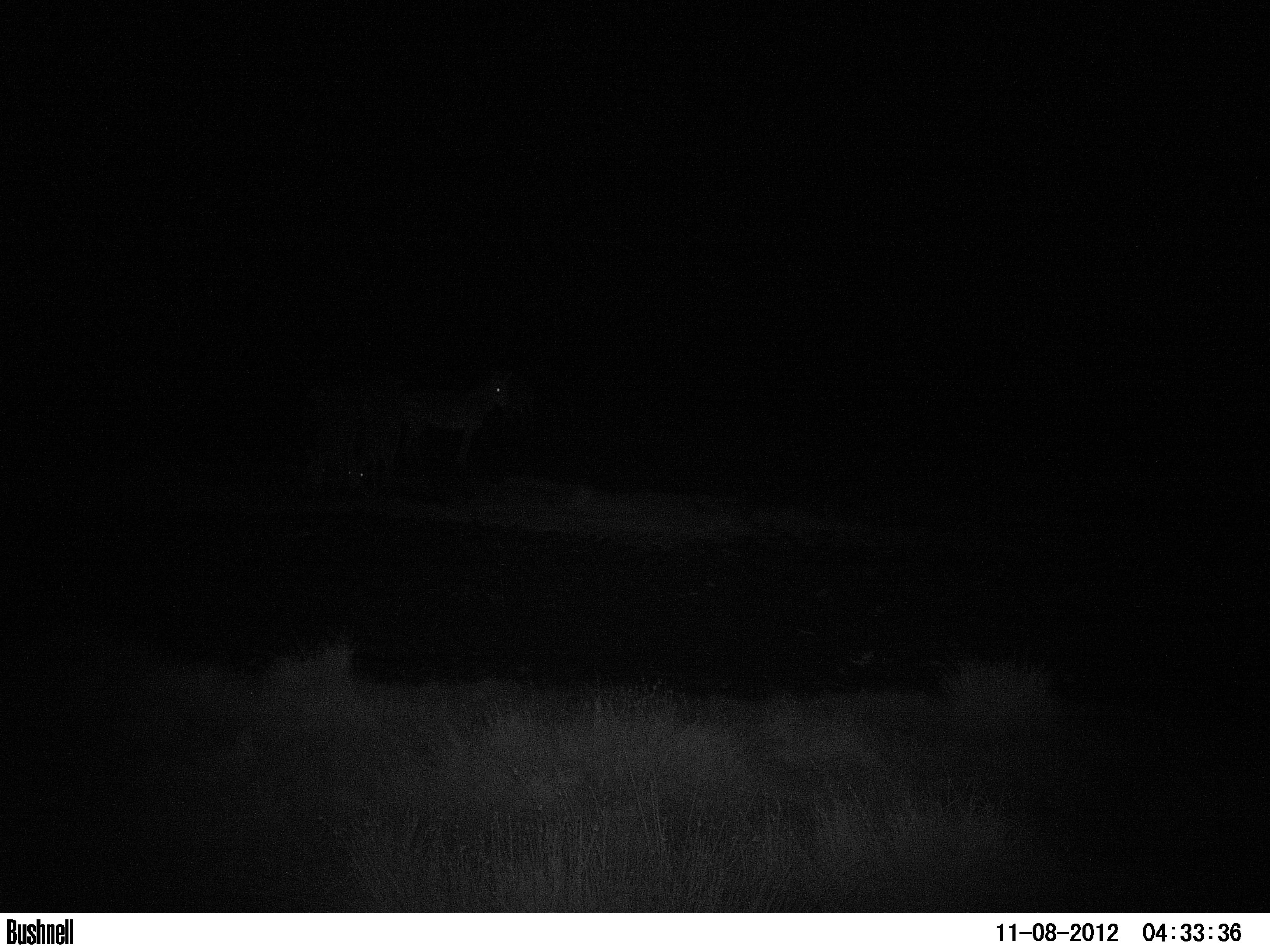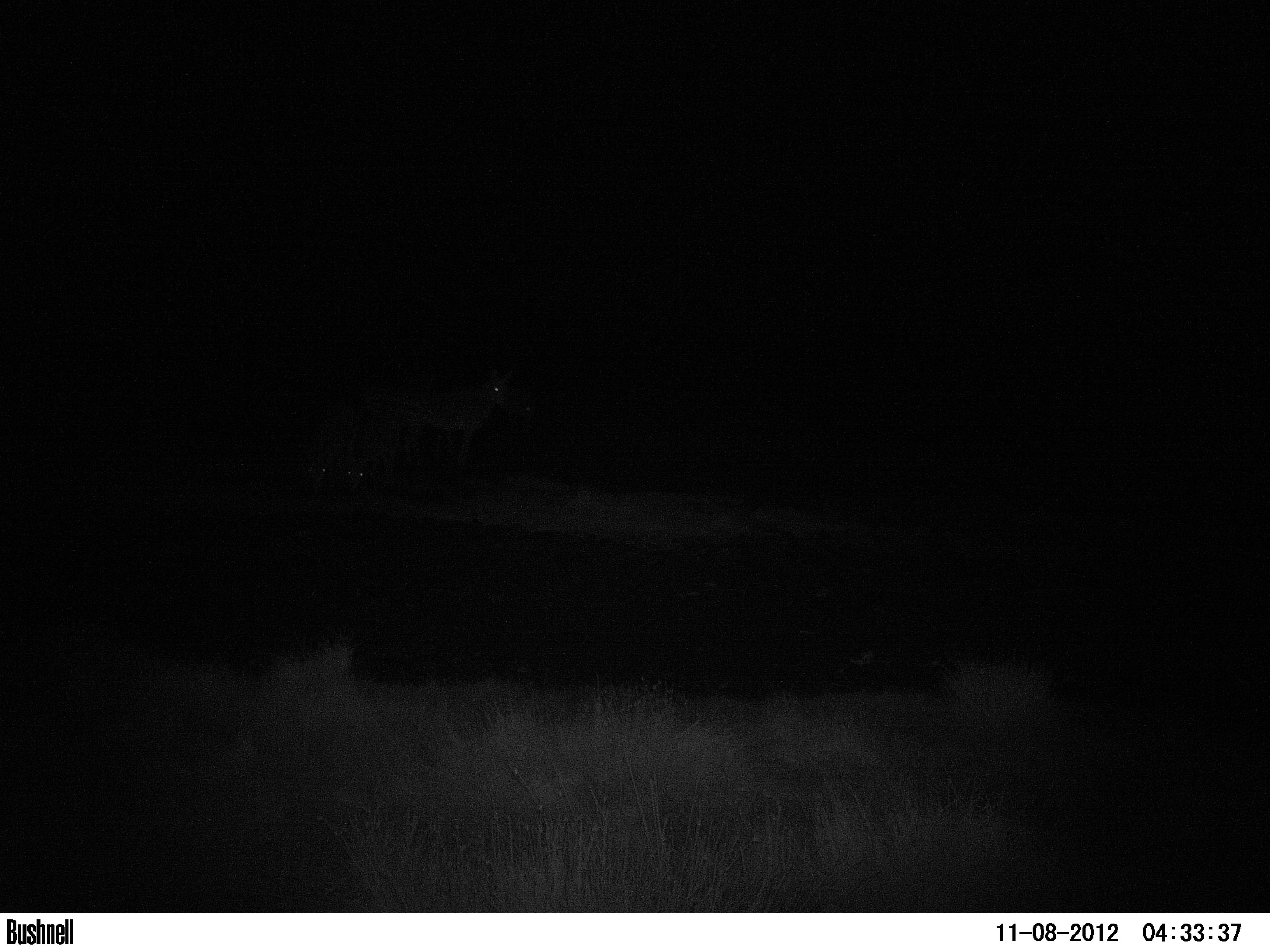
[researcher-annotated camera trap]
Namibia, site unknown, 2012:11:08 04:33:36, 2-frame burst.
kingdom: Animalia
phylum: Chordata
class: Mammalia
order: Perissodactyla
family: Equidae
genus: Equus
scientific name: Equus zebra hartmannae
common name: hartmann's mountain zebra